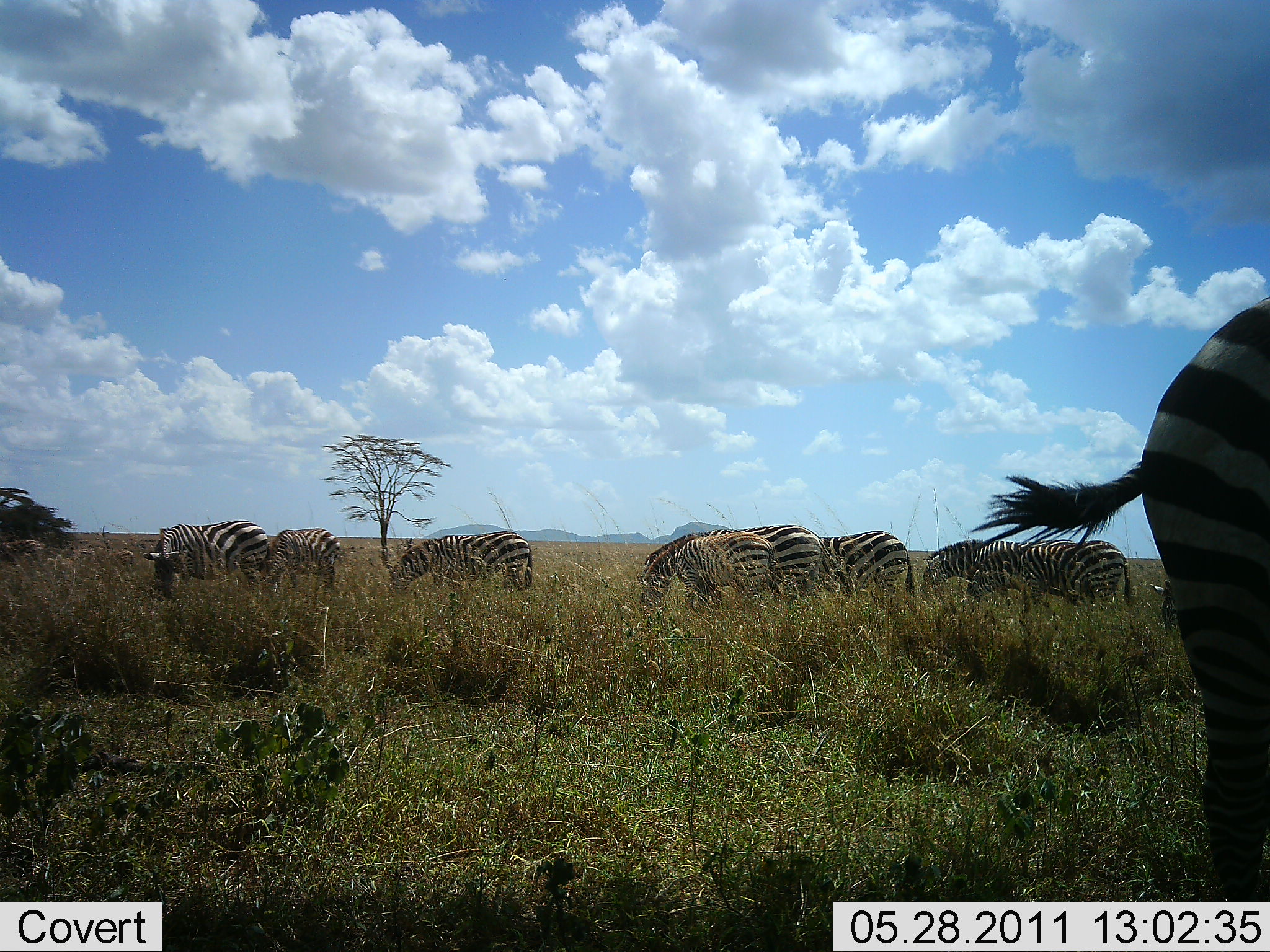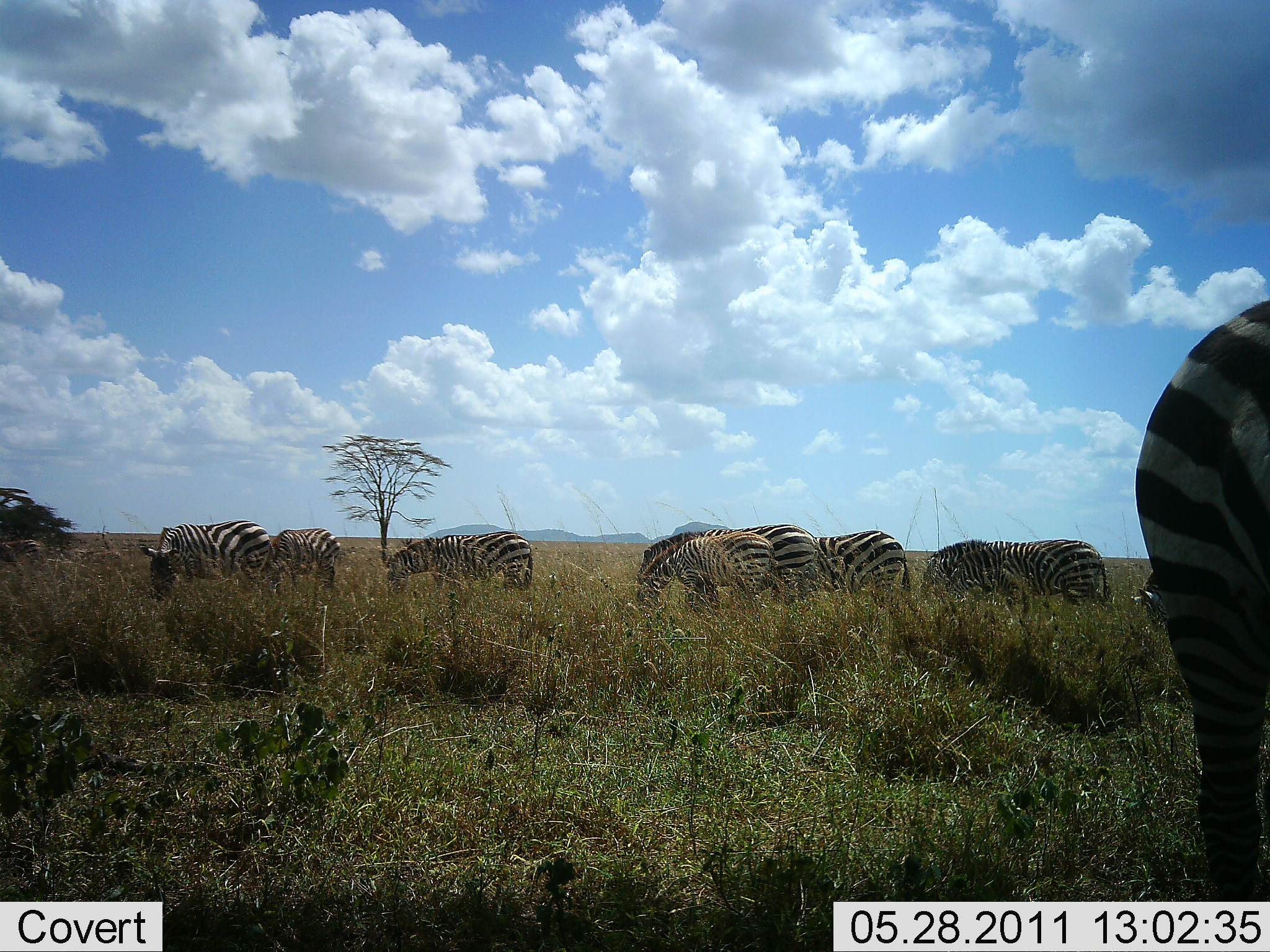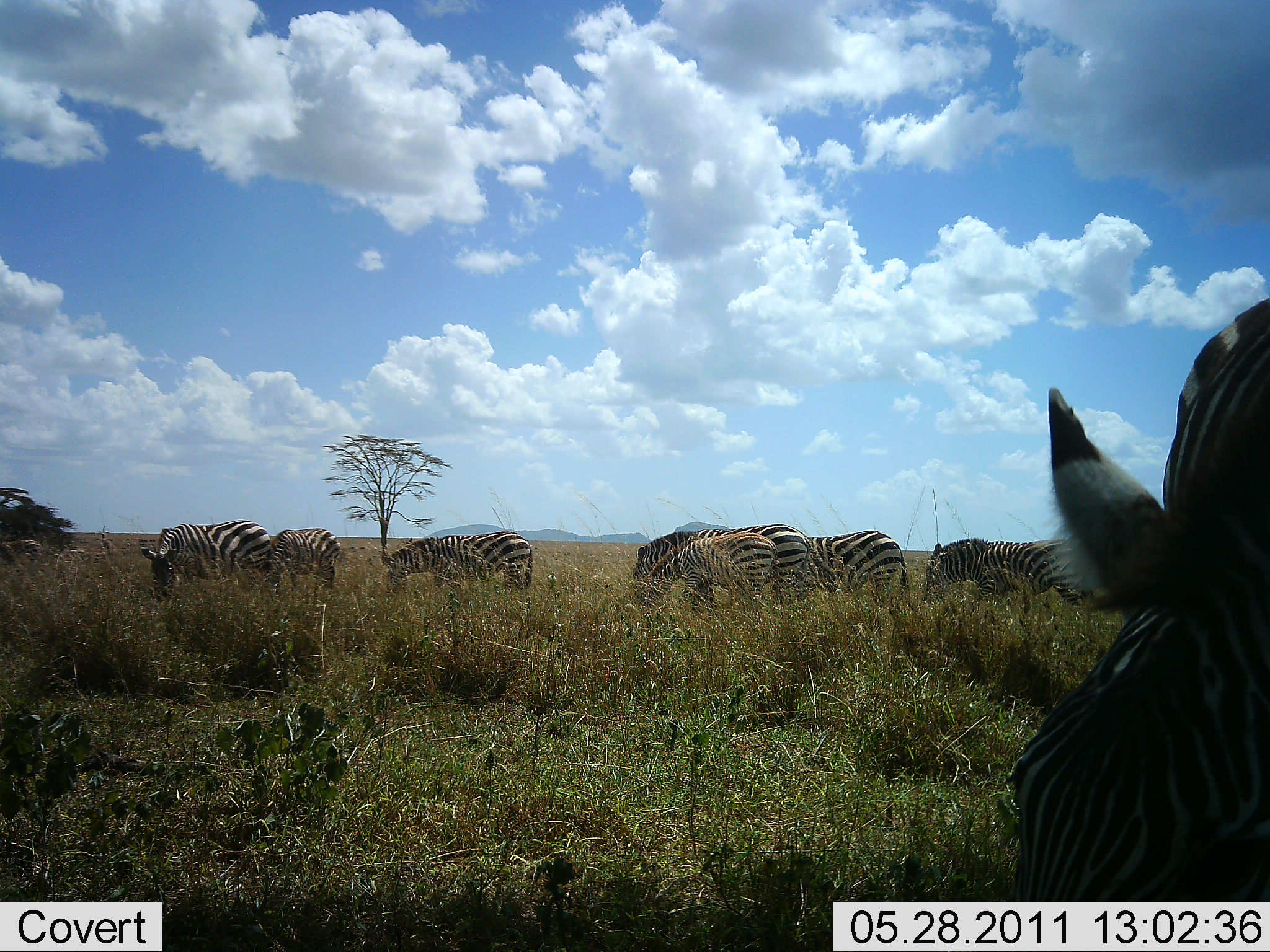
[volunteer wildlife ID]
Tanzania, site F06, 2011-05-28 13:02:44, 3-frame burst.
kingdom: Animalia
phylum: Chordata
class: Mammalia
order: Perissodactyla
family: Equidae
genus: Equus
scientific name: Equus quagga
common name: plains zebra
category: zebra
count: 9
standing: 18%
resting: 0%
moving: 9%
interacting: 0%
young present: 9%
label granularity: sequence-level